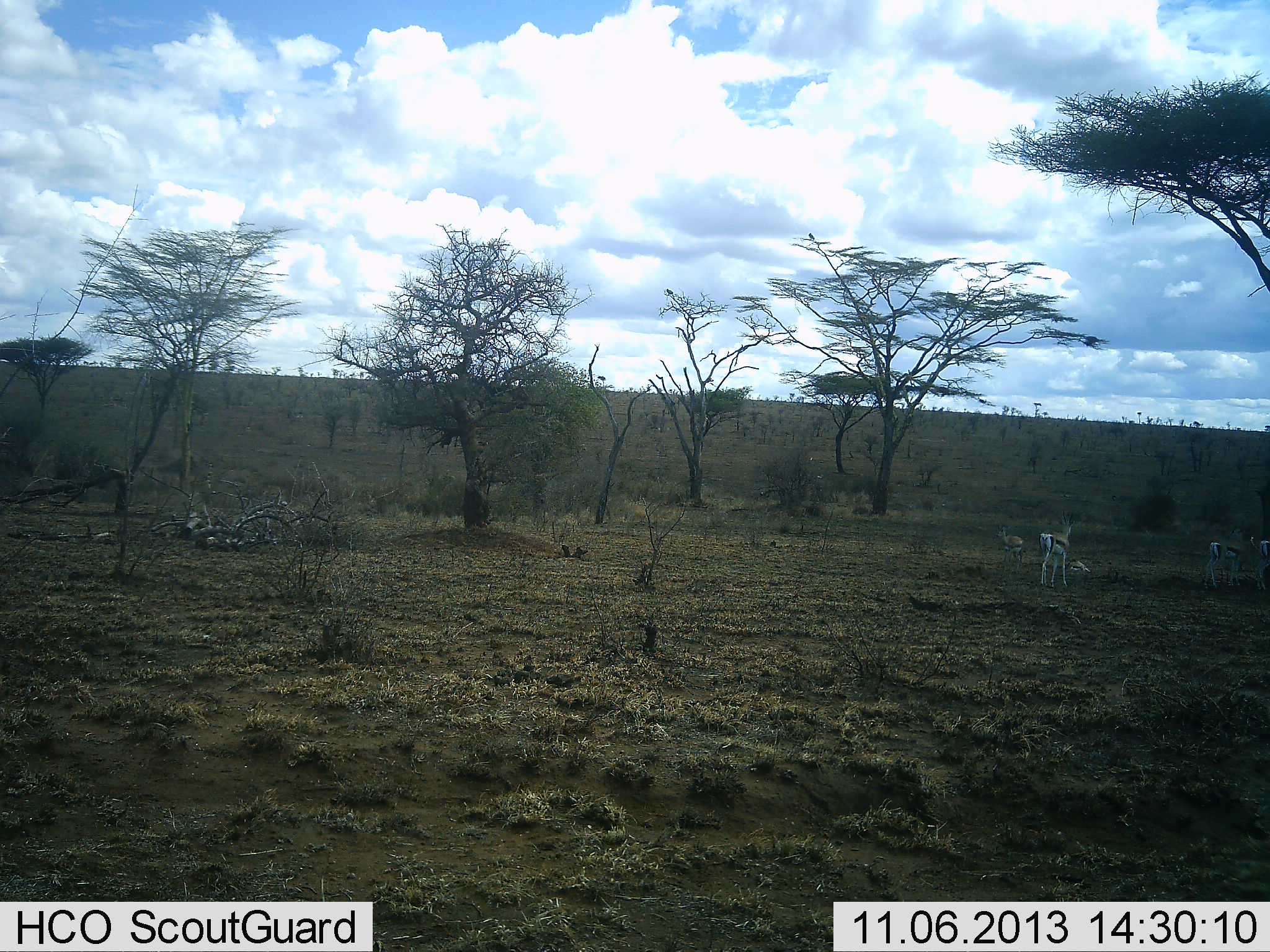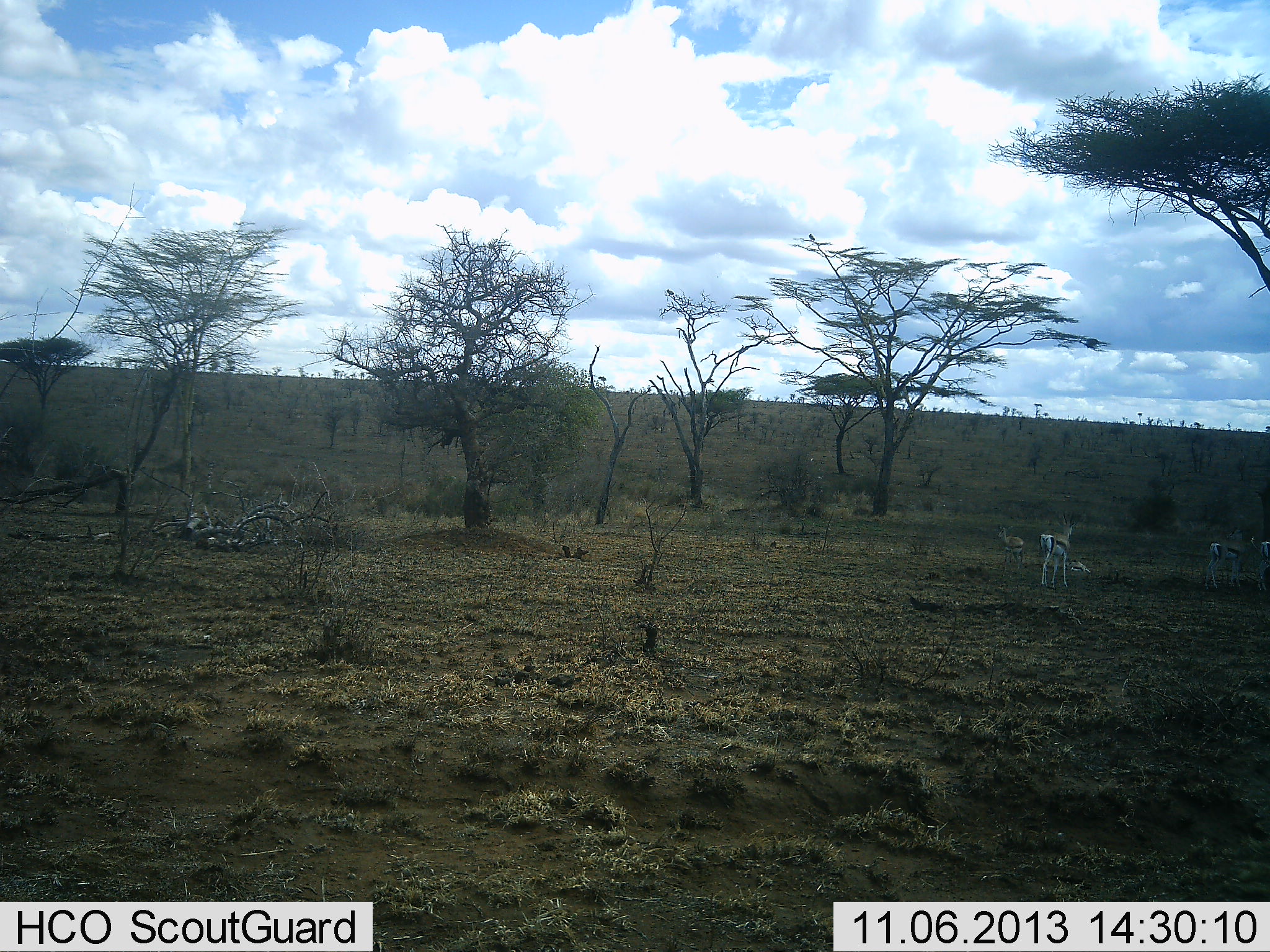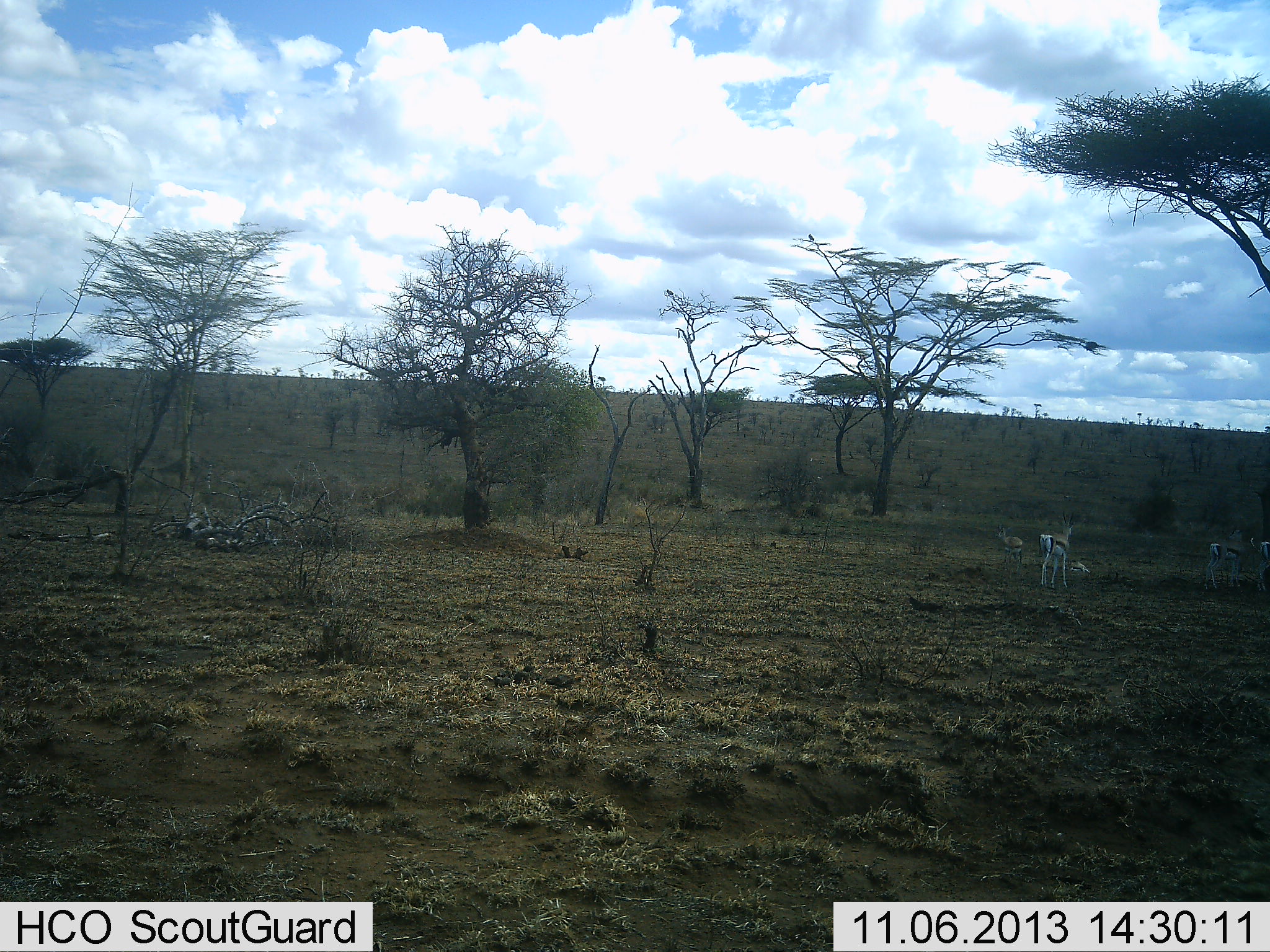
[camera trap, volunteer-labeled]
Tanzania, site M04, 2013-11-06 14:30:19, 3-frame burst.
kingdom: Animalia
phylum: Chordata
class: Mammalia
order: Artiodactyla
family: Bovidae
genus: Eudorcas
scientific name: Eudorcas thomsonii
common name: thomson's gazelle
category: gazellethomsons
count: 3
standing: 100%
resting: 55%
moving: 0%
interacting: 0%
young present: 0%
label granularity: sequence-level